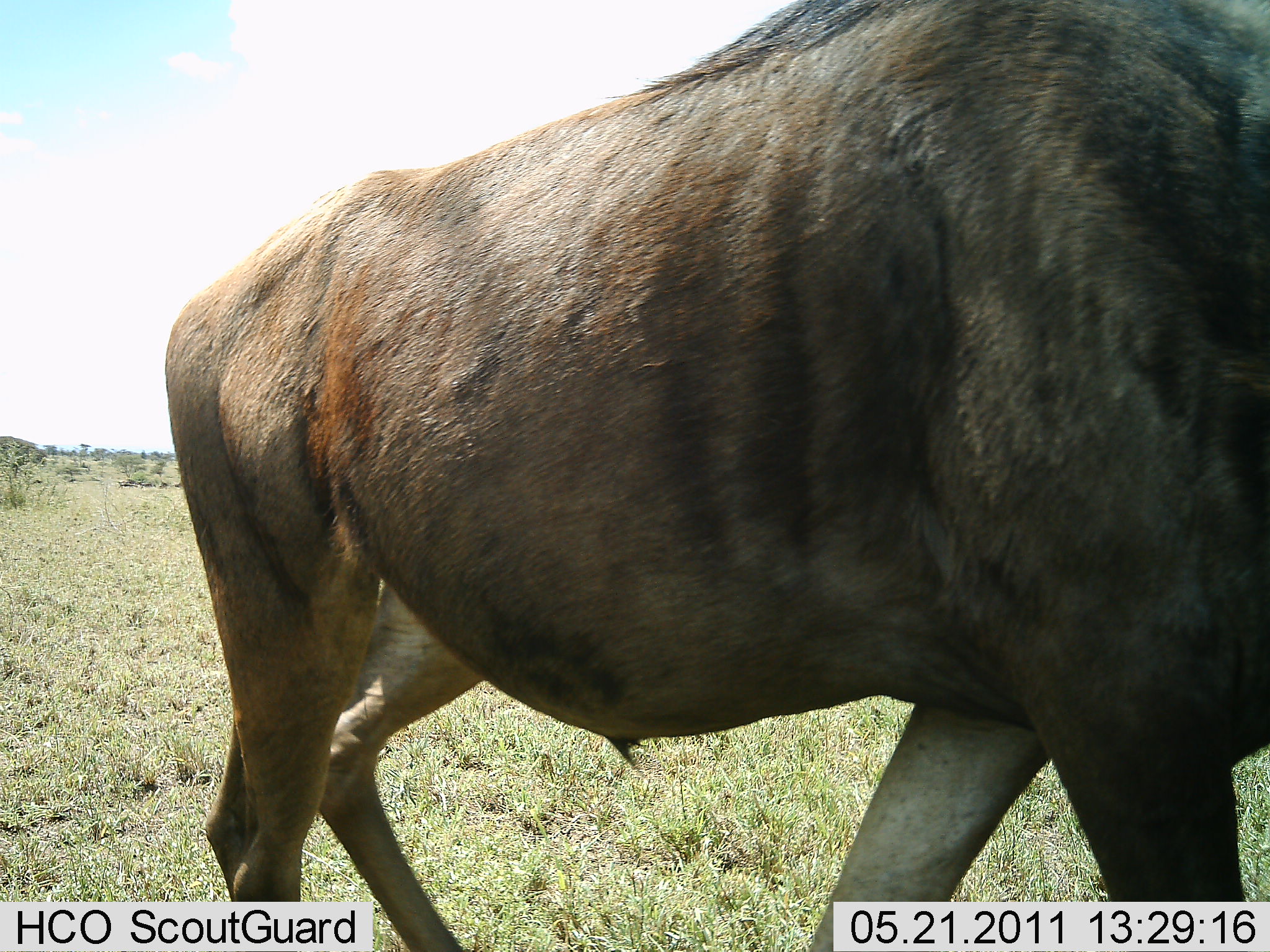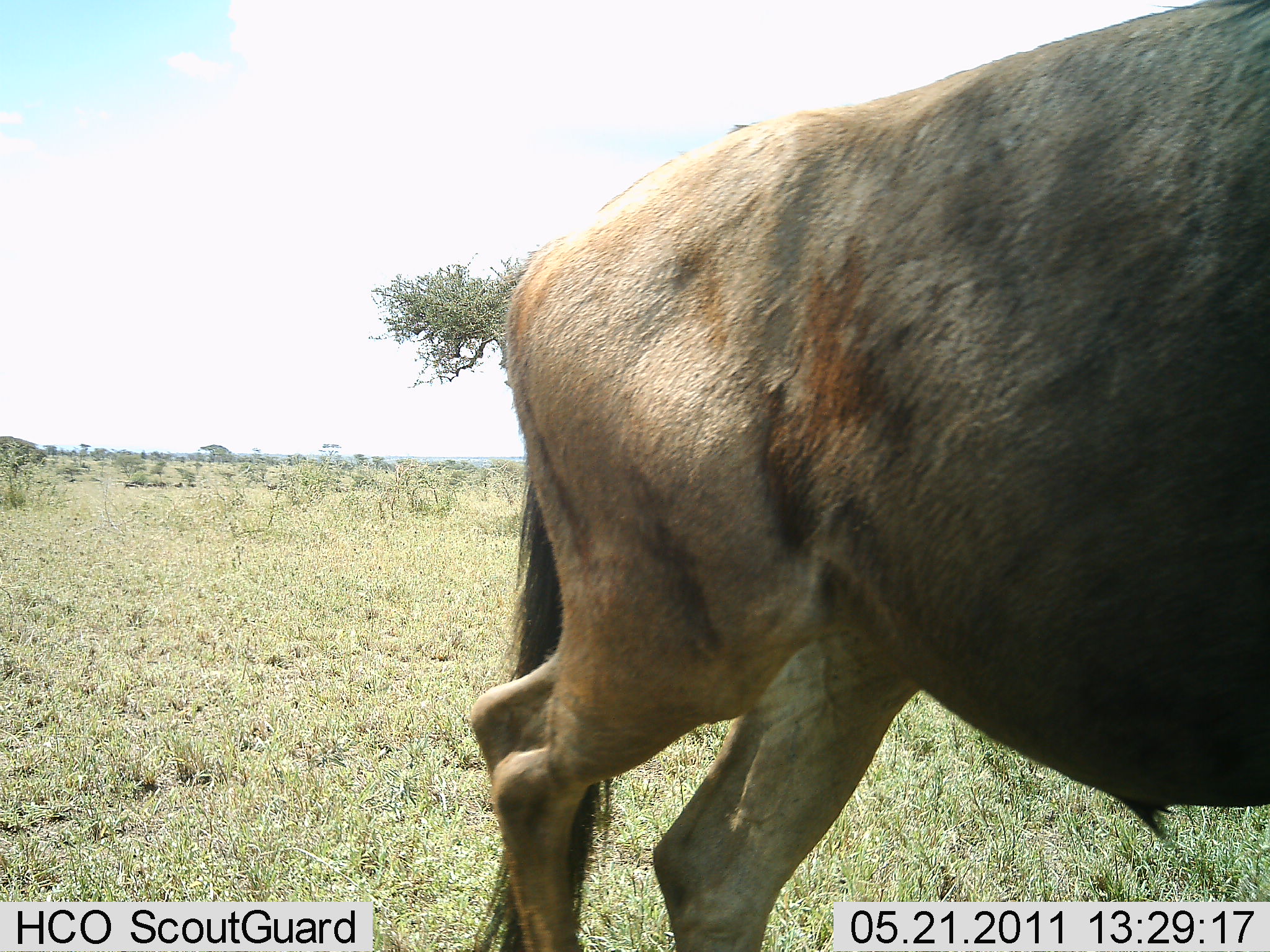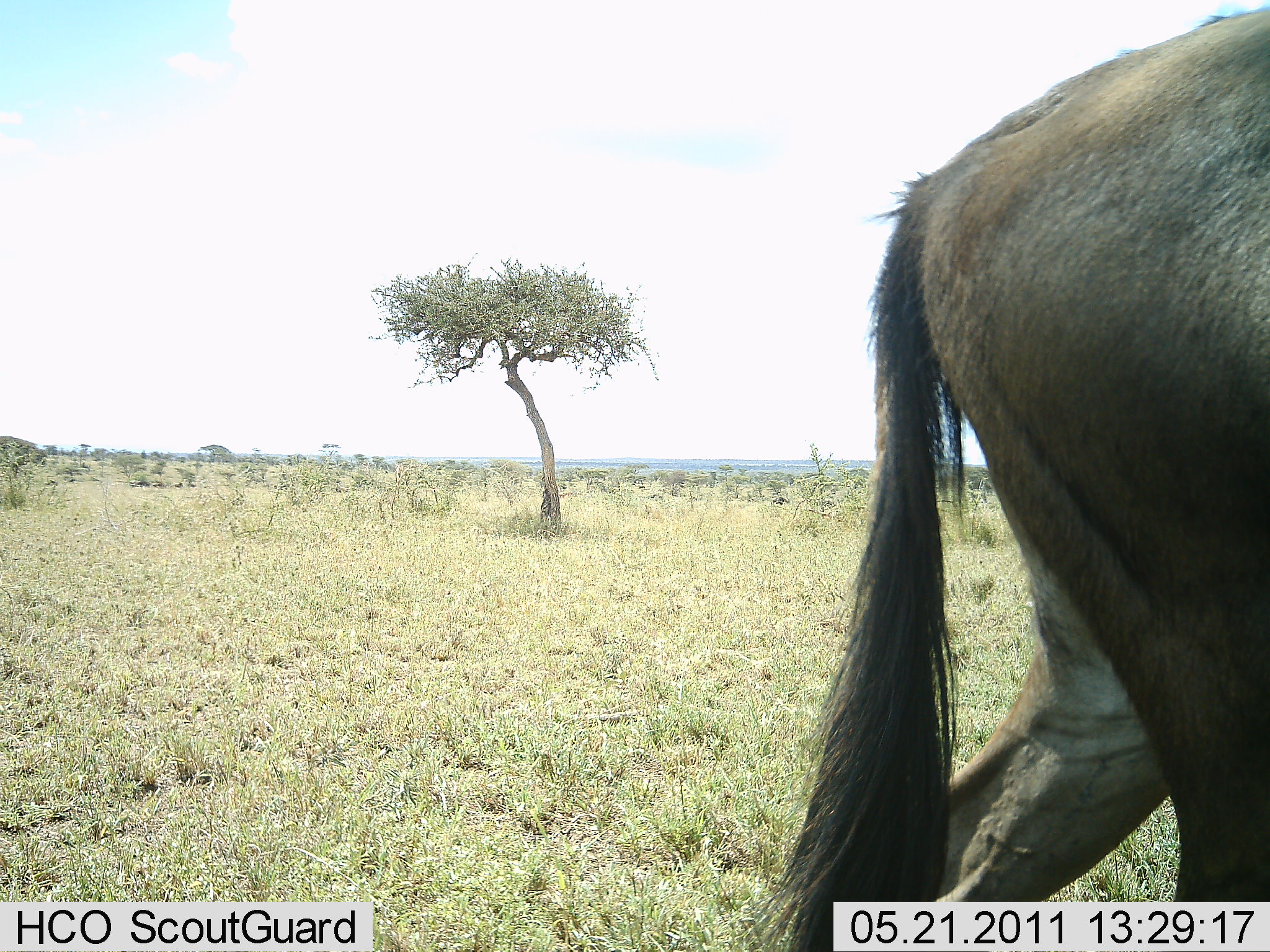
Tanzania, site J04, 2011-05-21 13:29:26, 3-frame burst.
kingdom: Animalia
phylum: Chordata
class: Mammalia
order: Artiodactyla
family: Bovidae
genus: Connochaetes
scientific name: Connochaetes taurinus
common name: blue wildebeest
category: wildebeest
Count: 1.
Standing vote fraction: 0%.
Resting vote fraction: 0%.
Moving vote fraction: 100%.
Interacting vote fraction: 0%.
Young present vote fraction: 0%.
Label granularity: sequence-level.